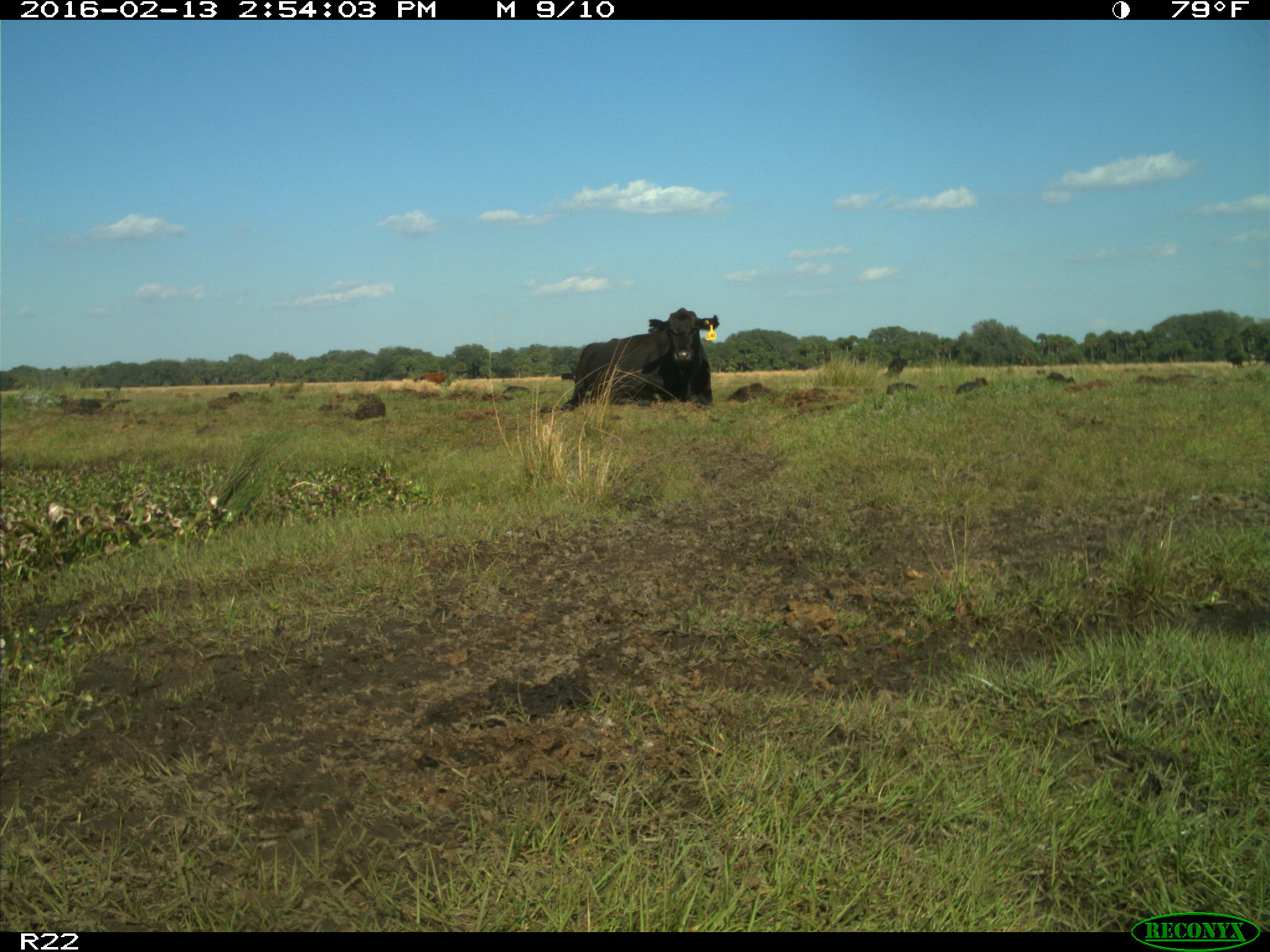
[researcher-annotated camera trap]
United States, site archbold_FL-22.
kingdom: Animalia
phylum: Chordata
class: Mammalia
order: Artiodactyla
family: Bovidae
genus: Bos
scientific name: Bos taurus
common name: domestic cow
Bos taurus (domestic cow).